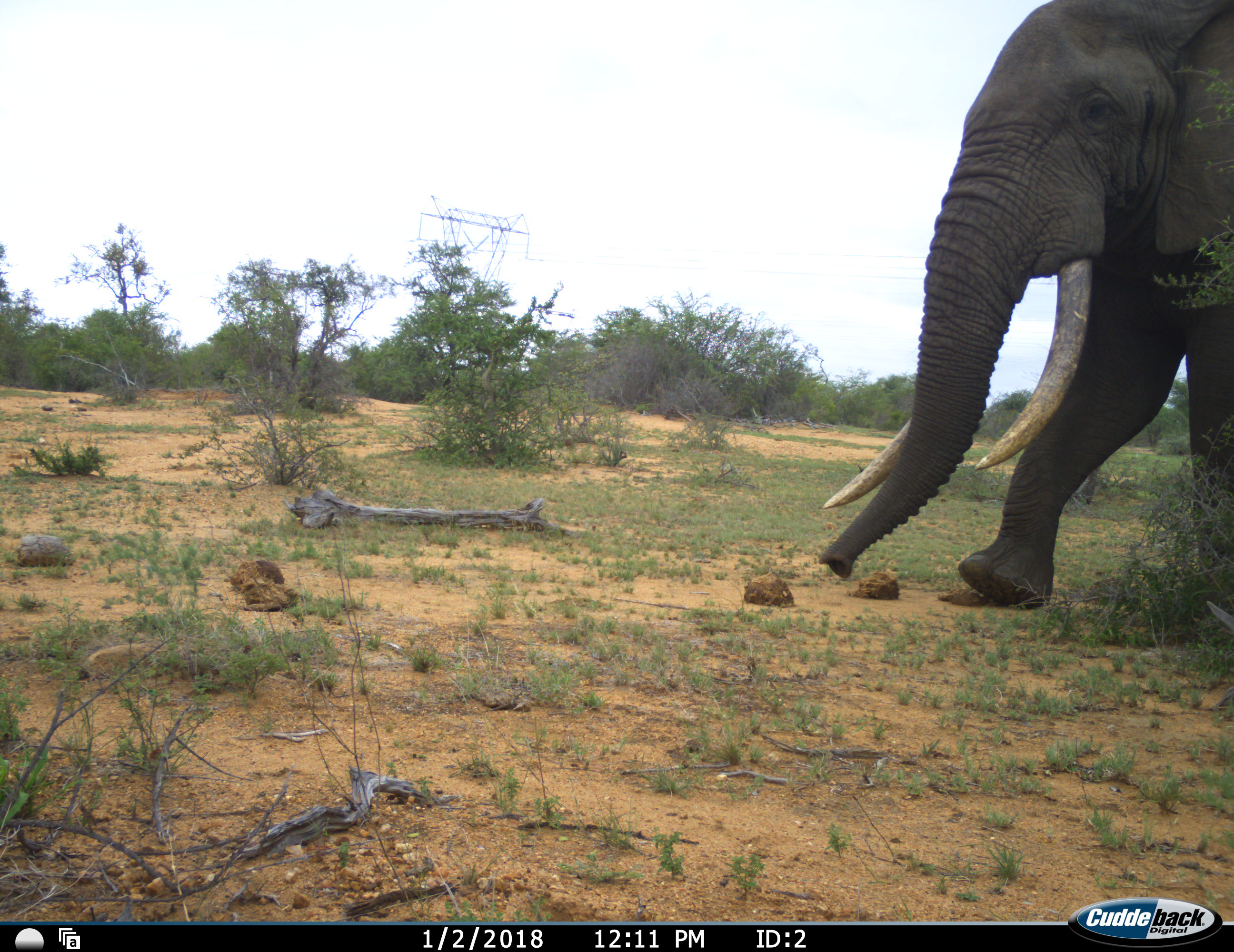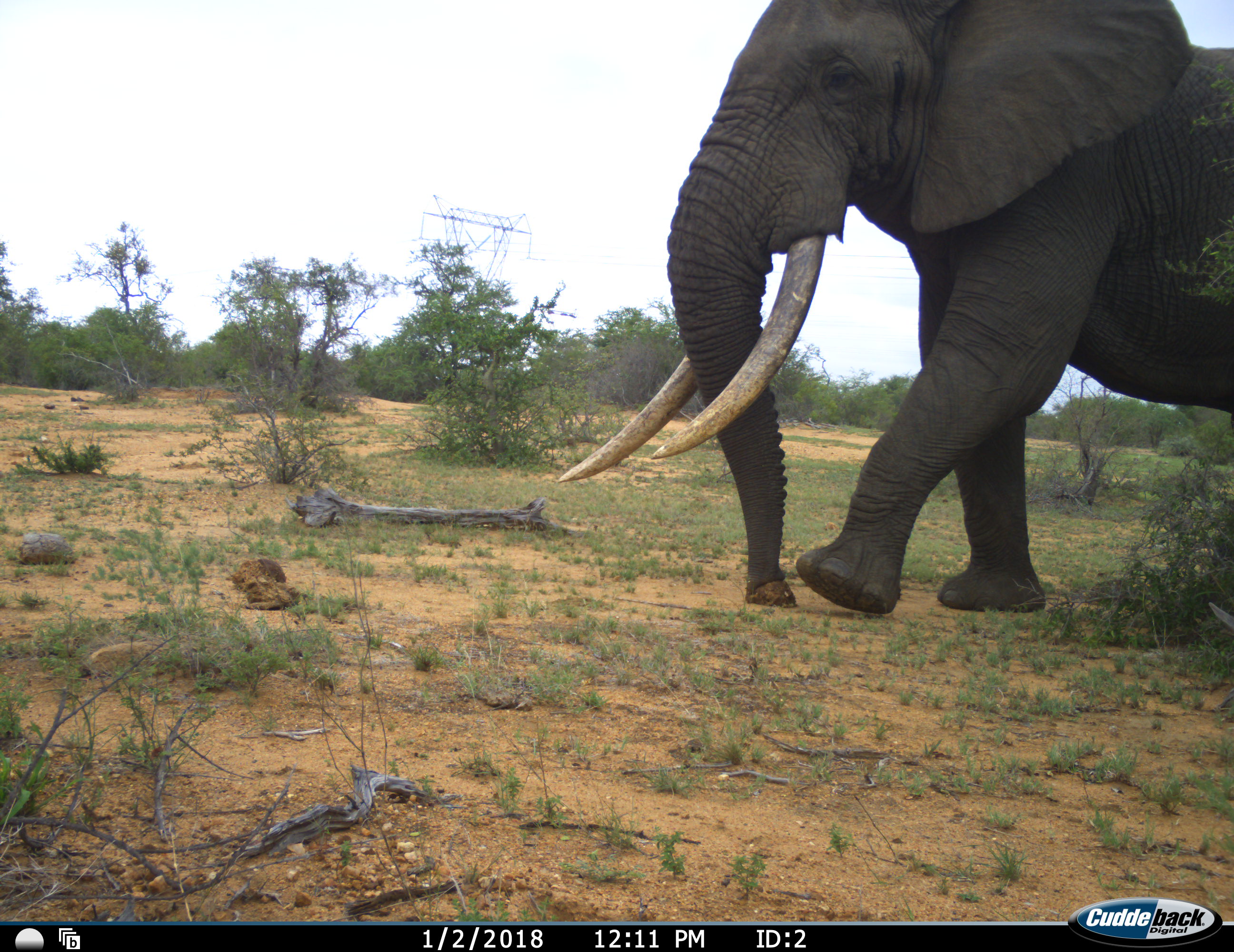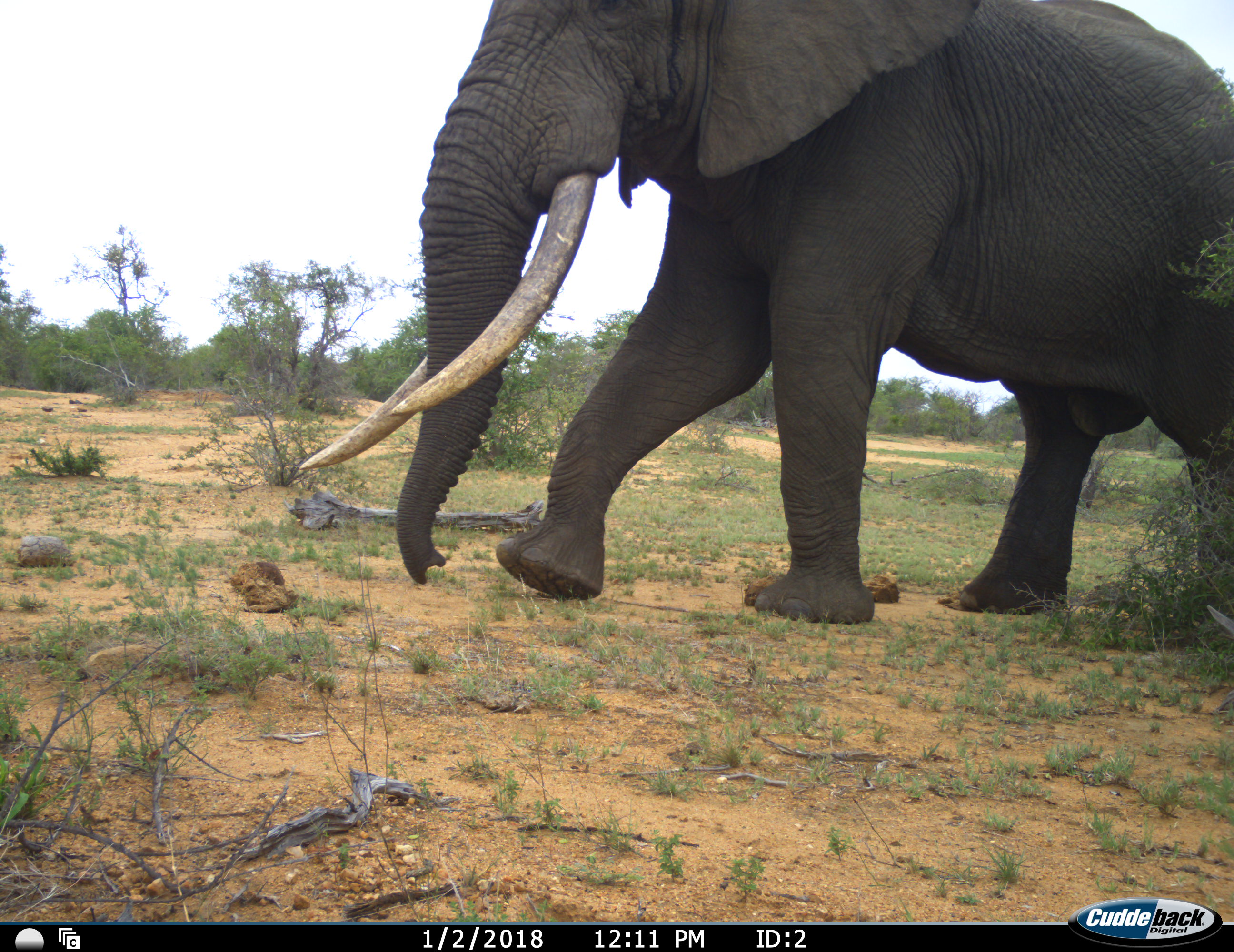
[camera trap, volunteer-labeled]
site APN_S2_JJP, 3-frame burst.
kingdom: Animalia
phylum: Chordata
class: Mammalia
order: Proboscidea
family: Elephantidae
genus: Loxodonta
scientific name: Loxodonta africana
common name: african bush elephant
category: elephant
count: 1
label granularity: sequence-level